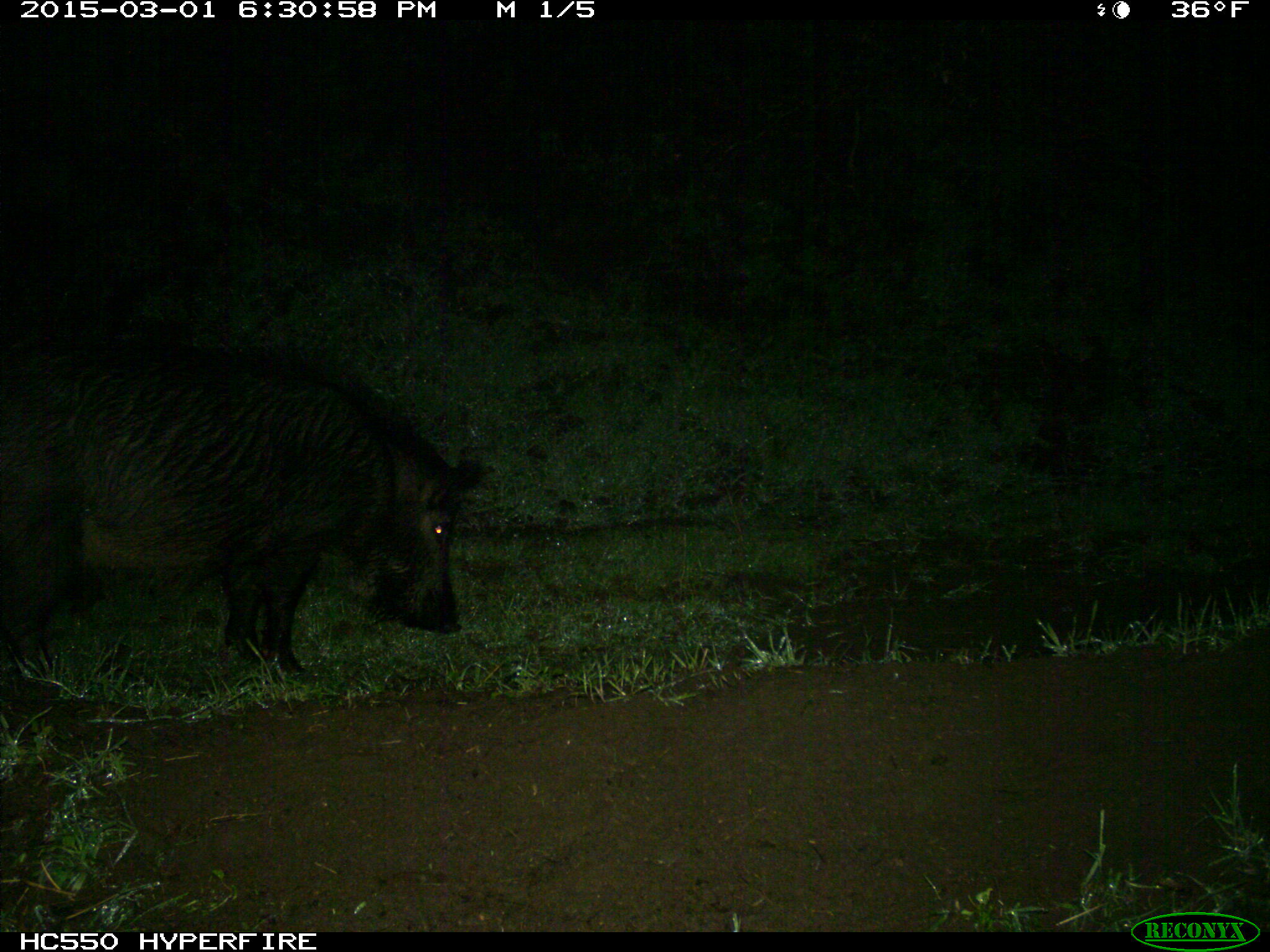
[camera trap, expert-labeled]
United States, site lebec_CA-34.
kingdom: Animalia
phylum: Chordata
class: Mammalia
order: Artiodactyla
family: Suidae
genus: Sus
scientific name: Sus scrofa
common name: wild boar